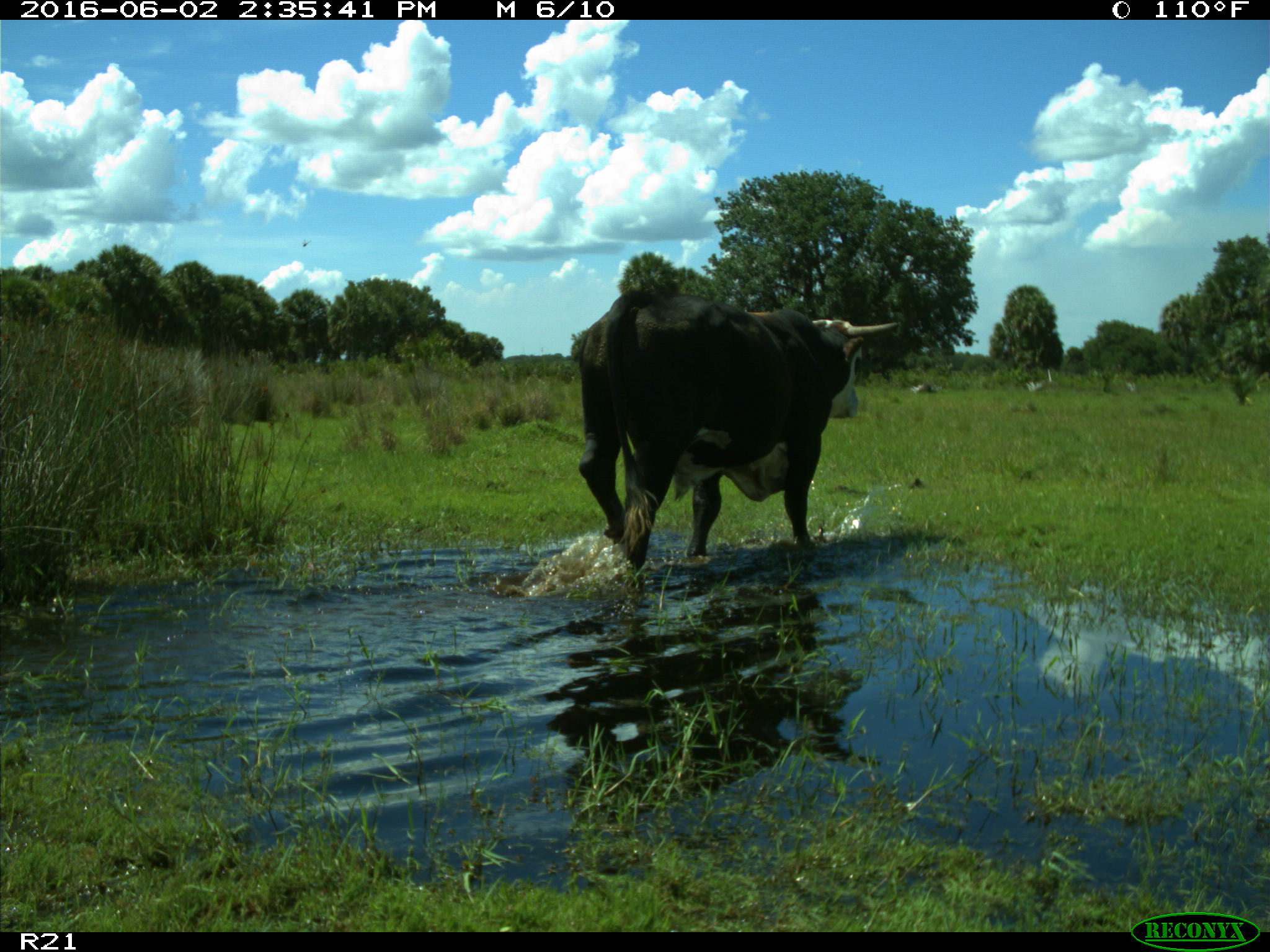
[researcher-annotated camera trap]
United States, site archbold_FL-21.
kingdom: Animalia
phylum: Chordata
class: Mammalia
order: Artiodactyla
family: Bovidae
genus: Bos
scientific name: Bos taurus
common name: domestic cow